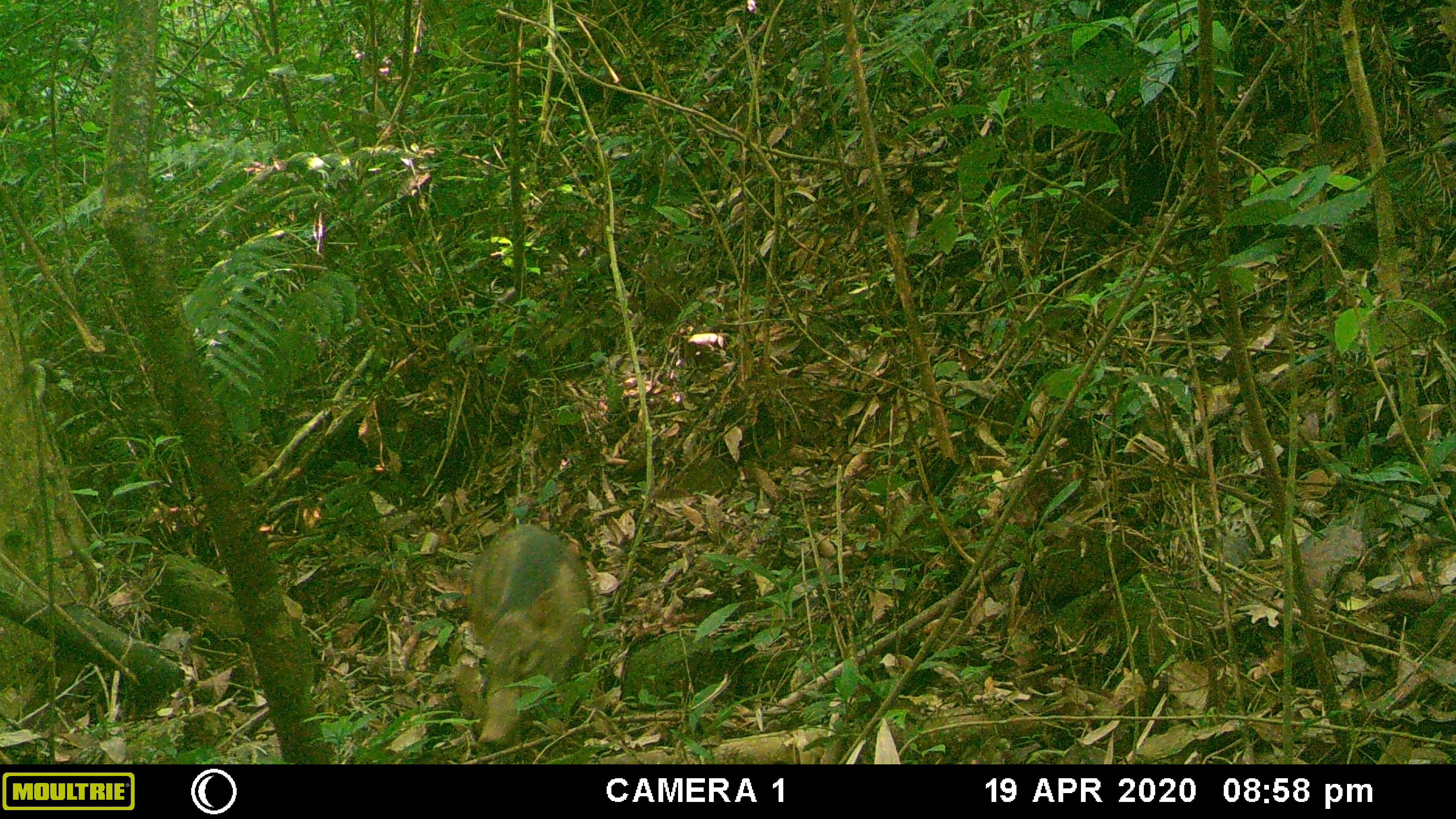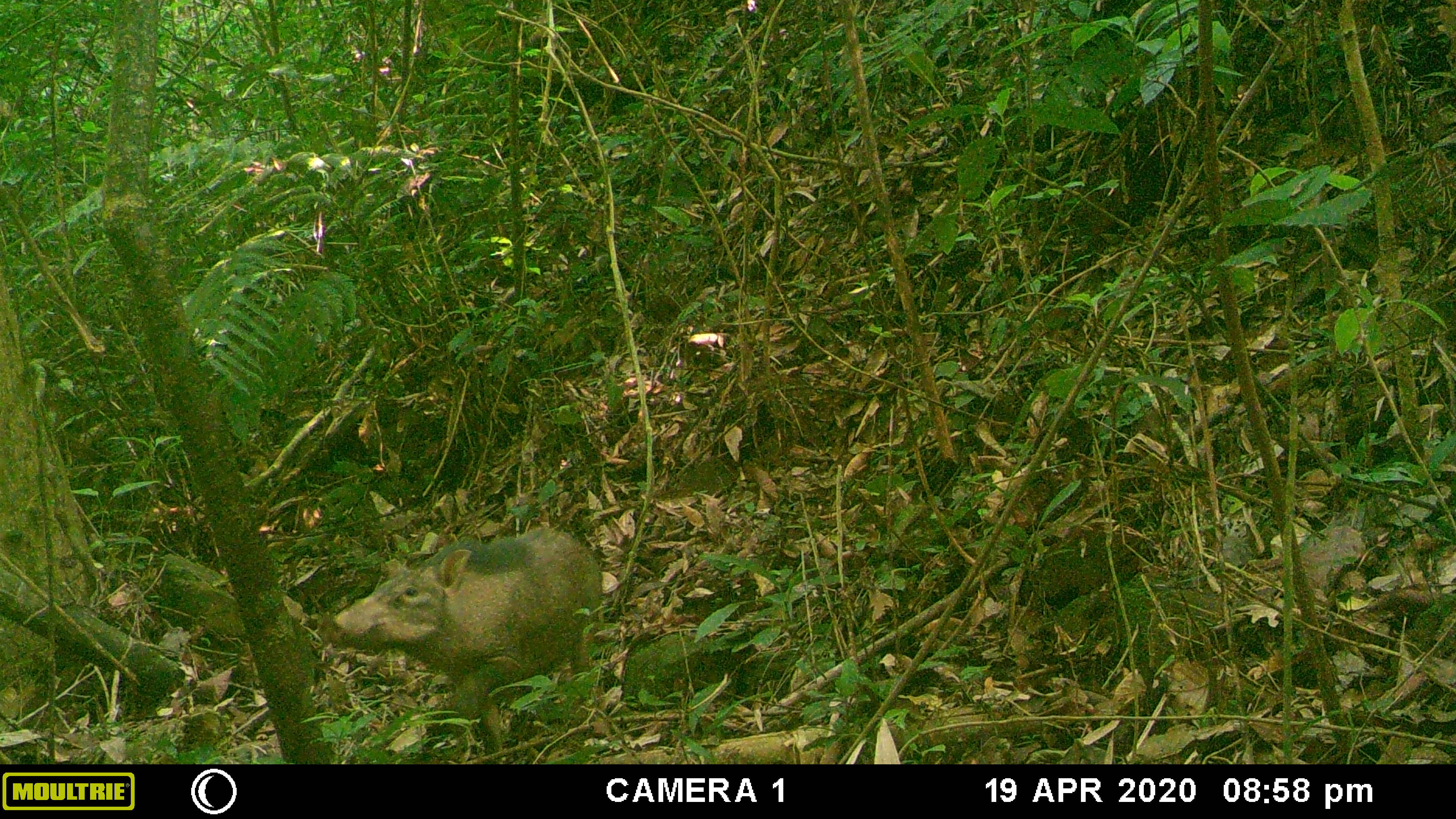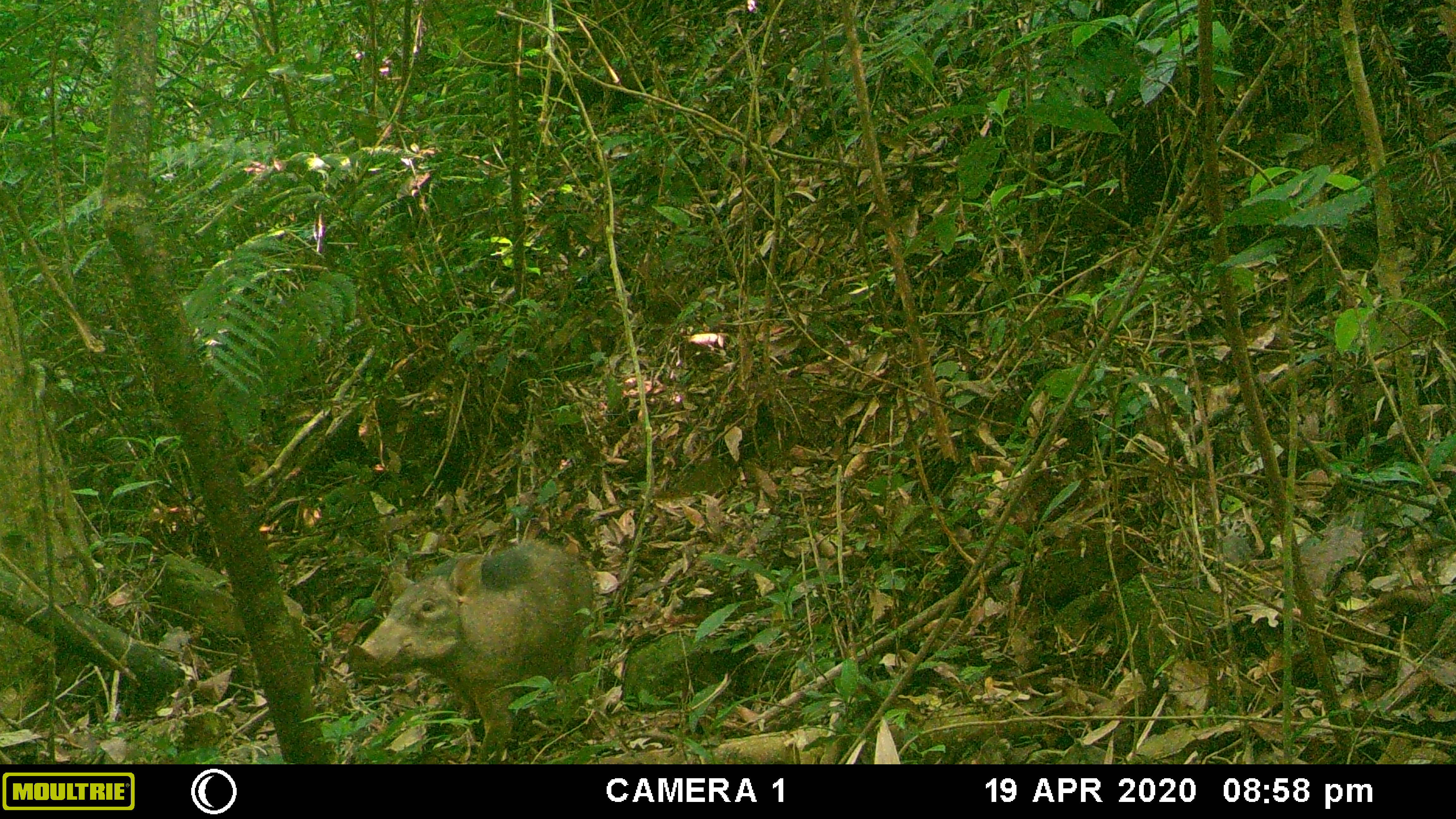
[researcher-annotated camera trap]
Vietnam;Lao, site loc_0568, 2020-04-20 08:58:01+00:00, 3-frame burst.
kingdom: Animalia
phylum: Chordata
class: Mammalia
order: Artiodactyla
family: Suidae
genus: Sus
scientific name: Sus scrofa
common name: eurasian wild pig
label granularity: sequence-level